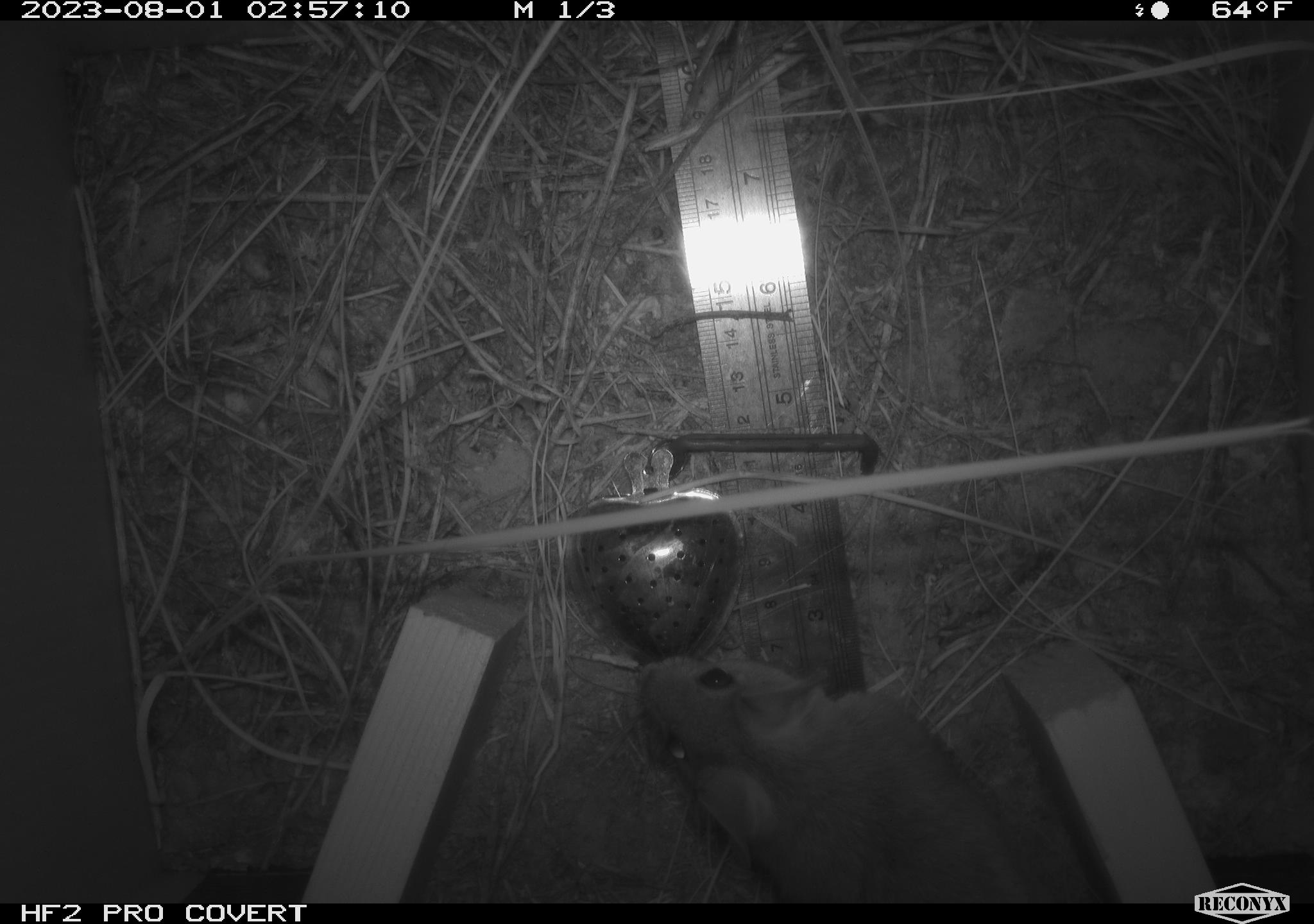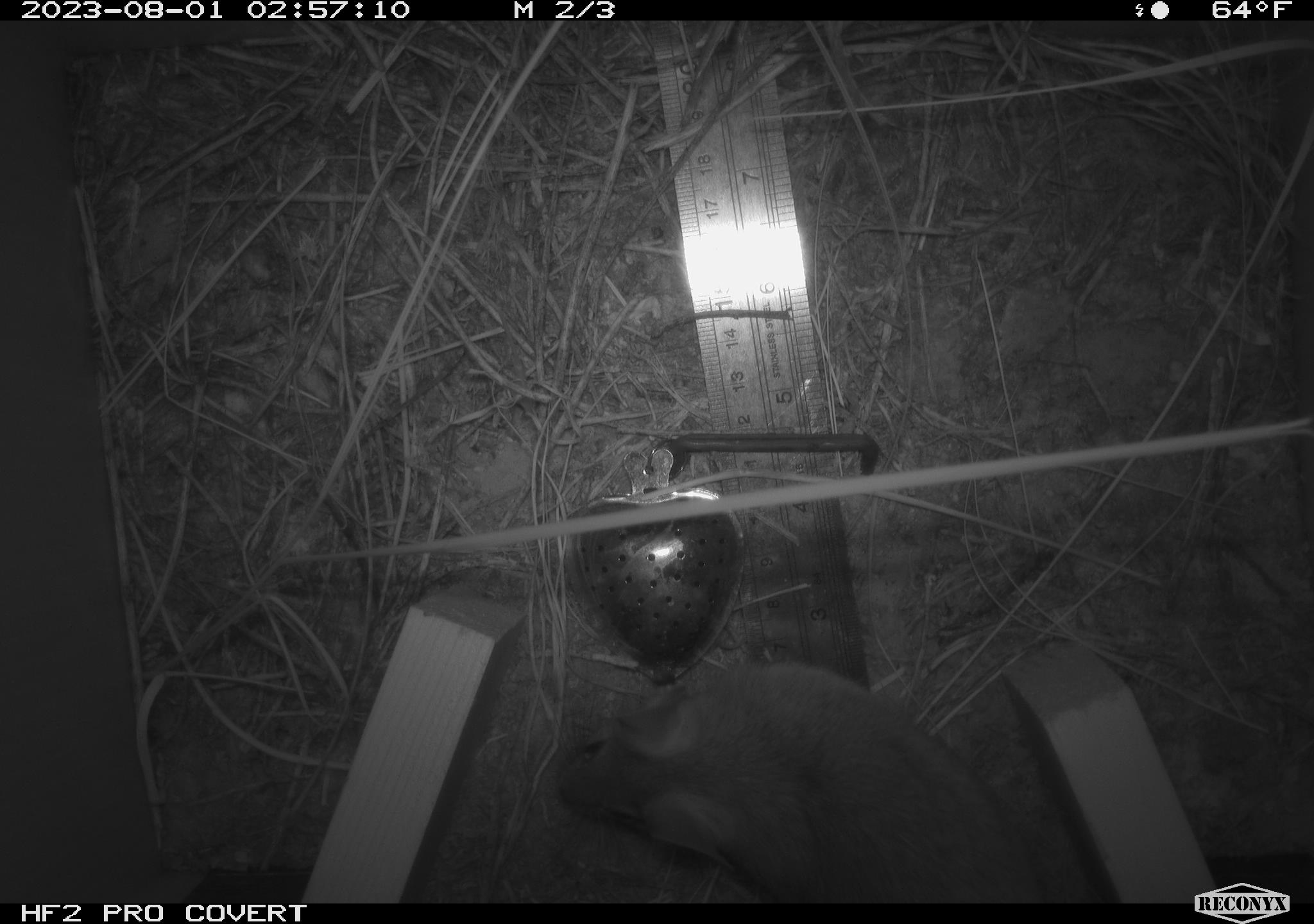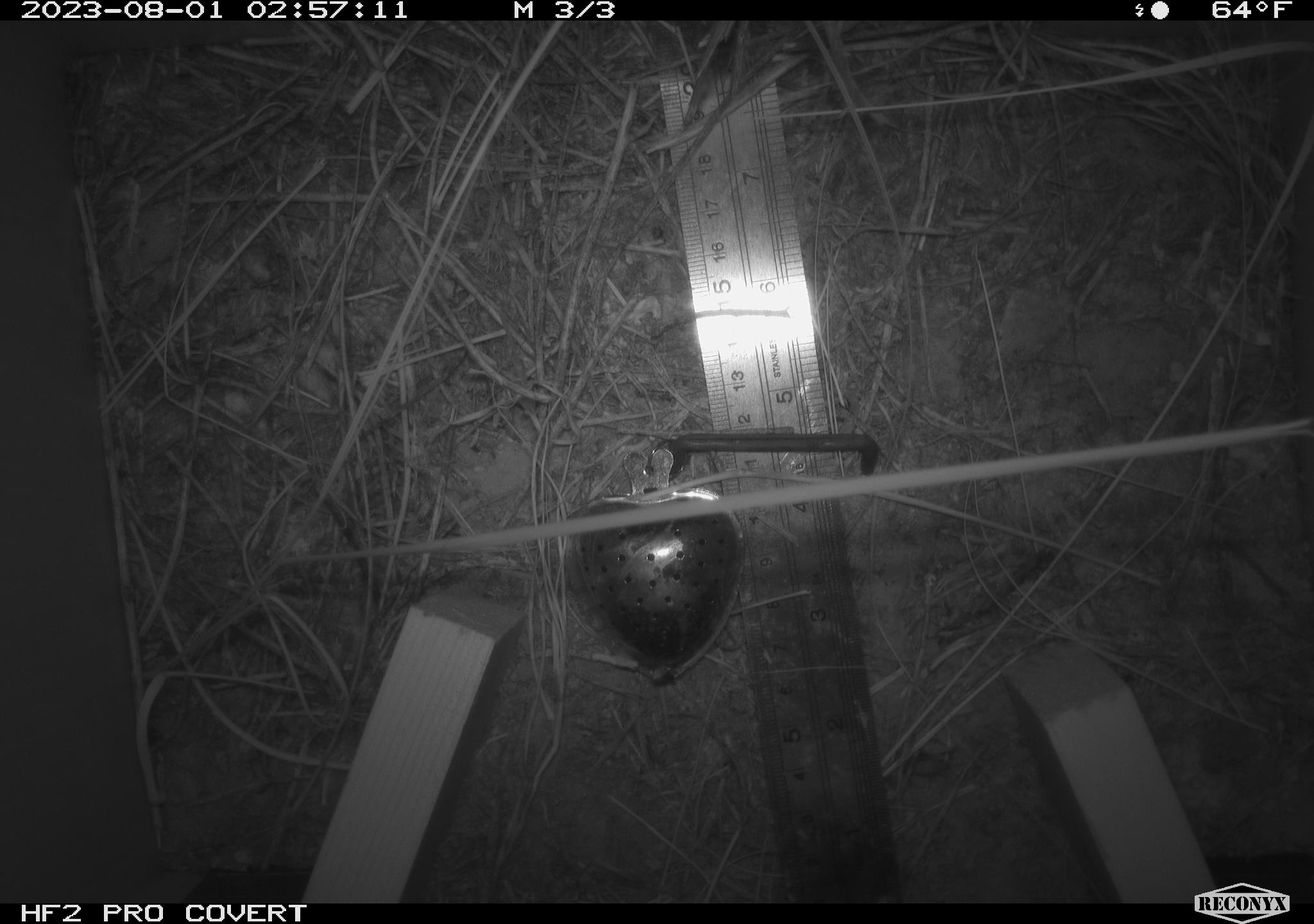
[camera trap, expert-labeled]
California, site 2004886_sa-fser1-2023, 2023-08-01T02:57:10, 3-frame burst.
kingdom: Animalia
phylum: Chordata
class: Mammalia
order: Rodentia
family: Cricetidae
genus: Neotoma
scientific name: Neotoma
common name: pack rat or woodrat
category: neotoma species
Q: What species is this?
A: Neotoma species (pack rat or woodrat) (Neotoma).